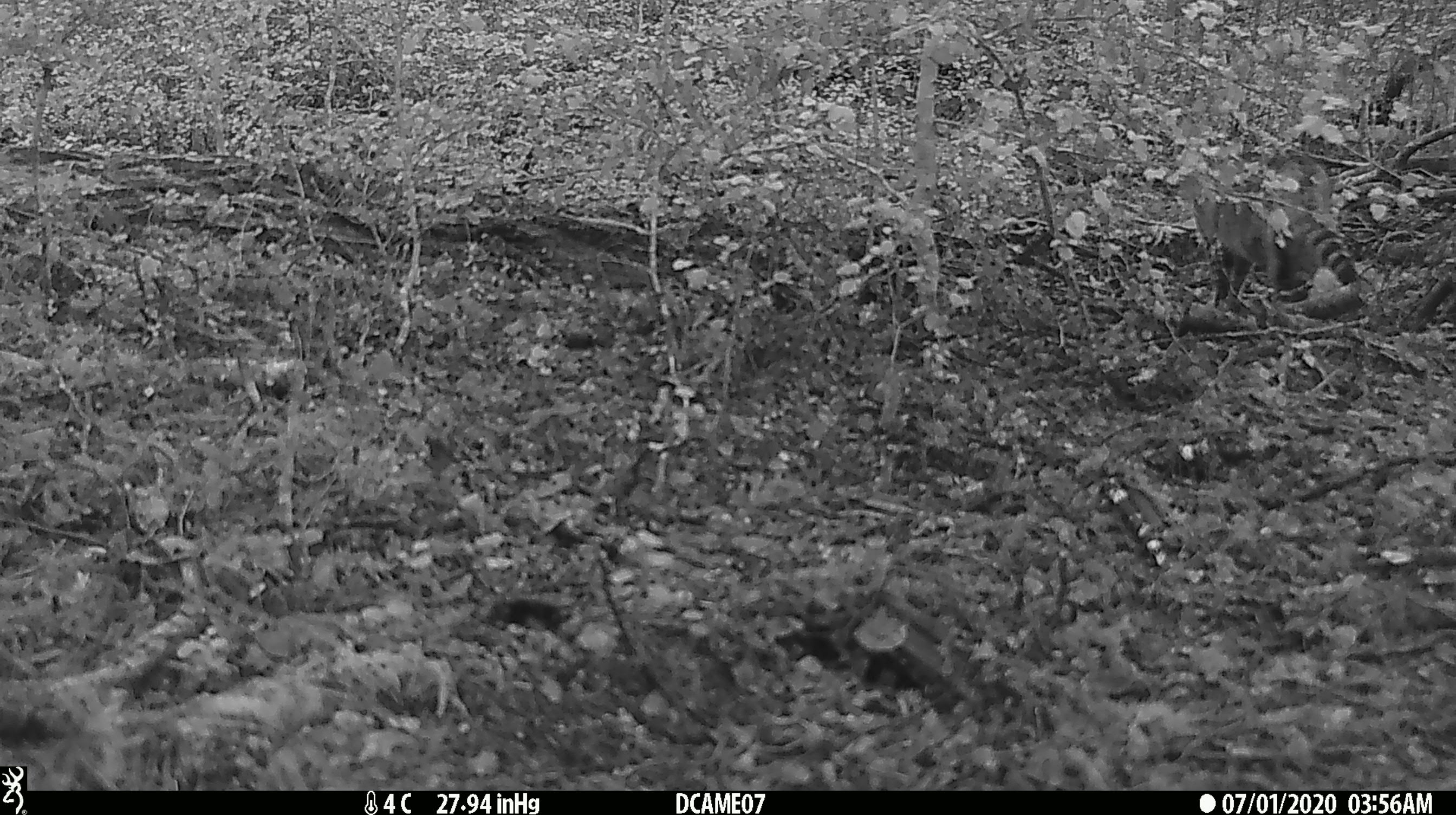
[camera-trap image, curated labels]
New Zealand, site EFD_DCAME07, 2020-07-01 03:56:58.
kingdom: Animalia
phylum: Chordata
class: Mammalia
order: Carnivora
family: Felidae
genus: Felis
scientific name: Felis catus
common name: domestic cat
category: cat